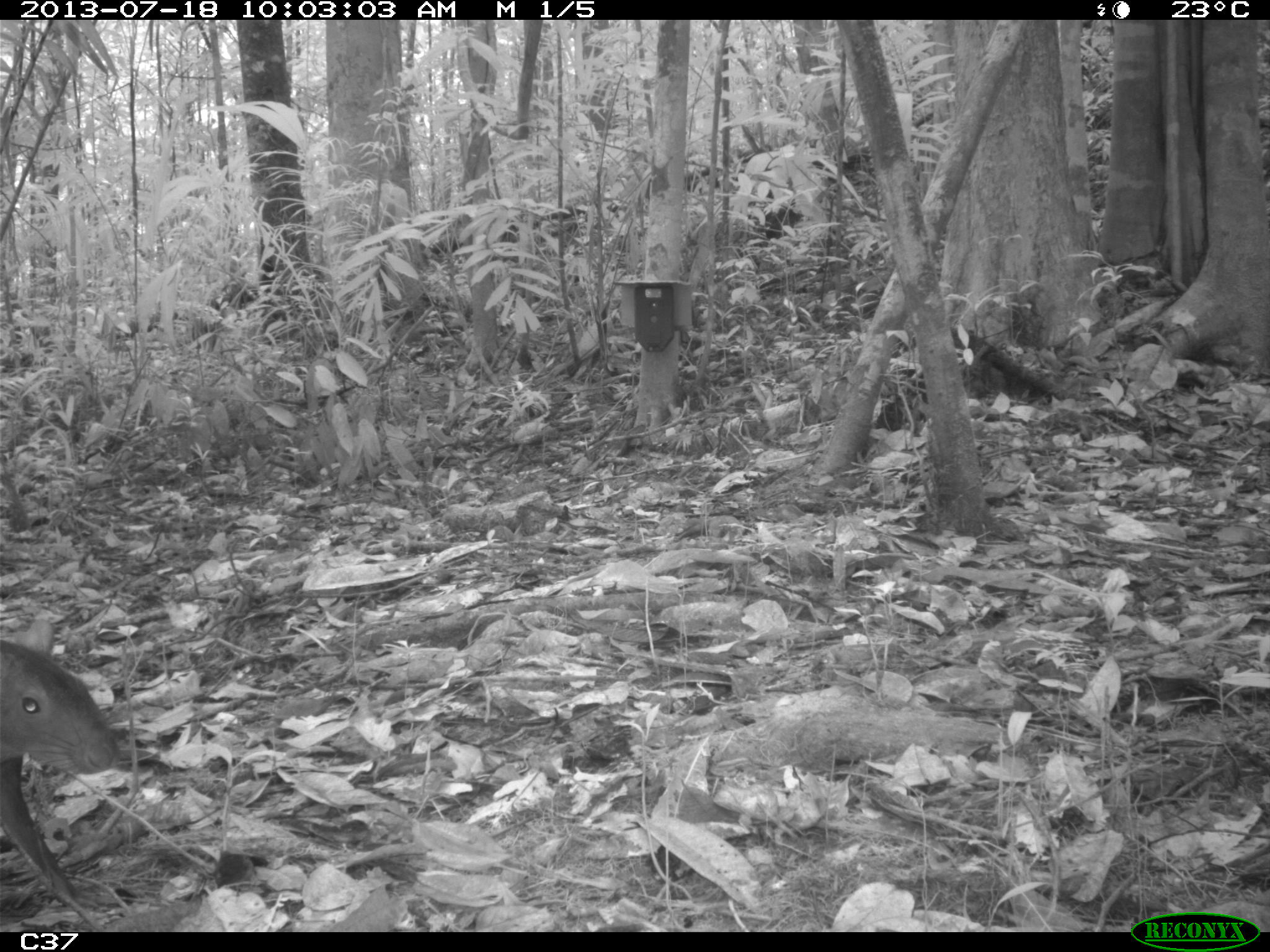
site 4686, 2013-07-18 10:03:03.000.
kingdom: Animalia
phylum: Chordata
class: Mammalia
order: Rodentia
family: Dasyproctidae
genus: Dasyprocta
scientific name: Dasyprocta leporina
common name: red-rumped agouti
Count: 2.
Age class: adult.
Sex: male.